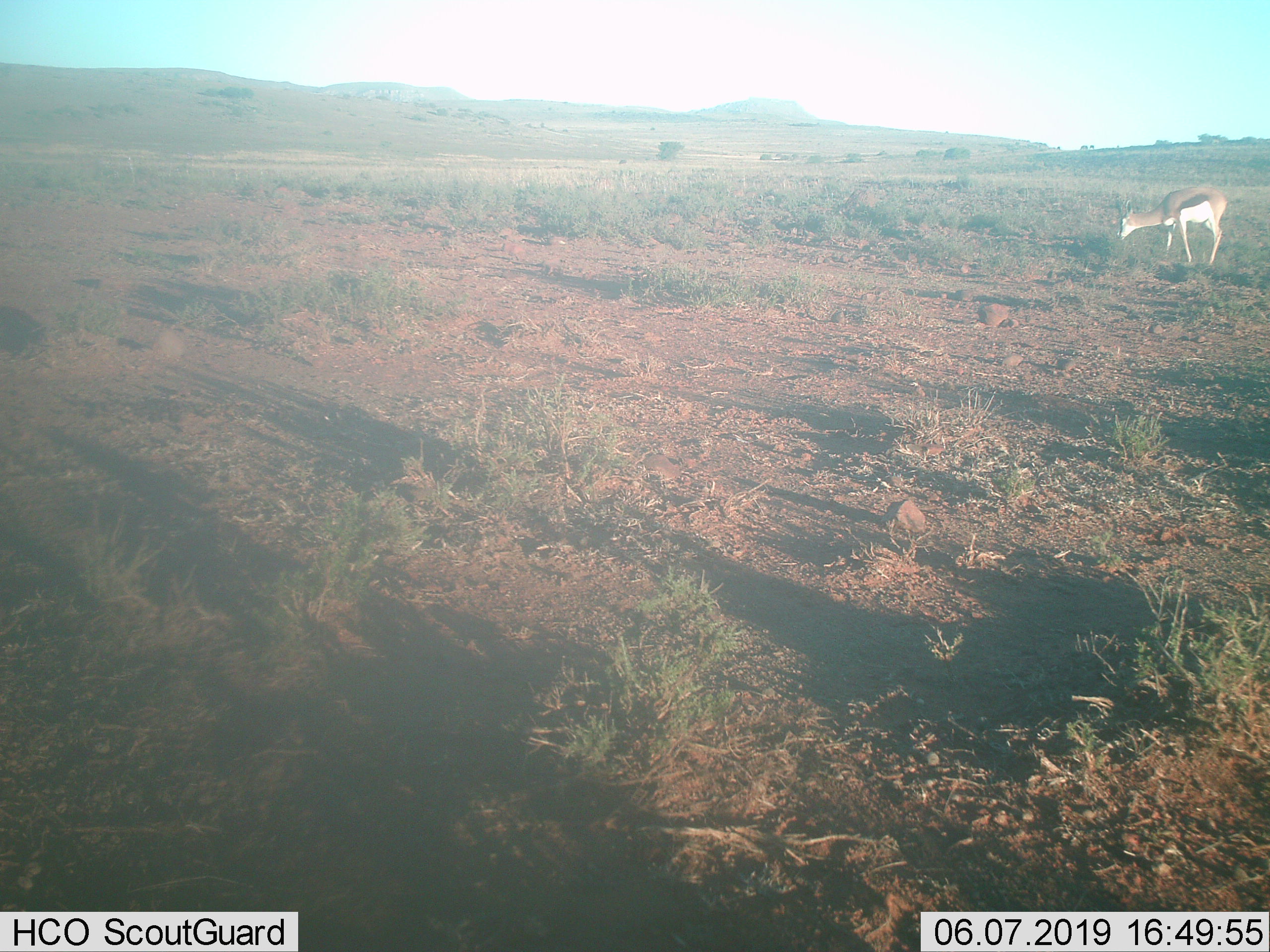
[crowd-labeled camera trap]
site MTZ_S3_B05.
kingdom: Animalia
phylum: Chordata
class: Mammalia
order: Artiodactyla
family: Bovidae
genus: Antidorcas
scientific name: Antidorcas marsupialis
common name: springbok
Springbok (Antidorcas marsupialis), count 1. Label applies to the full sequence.